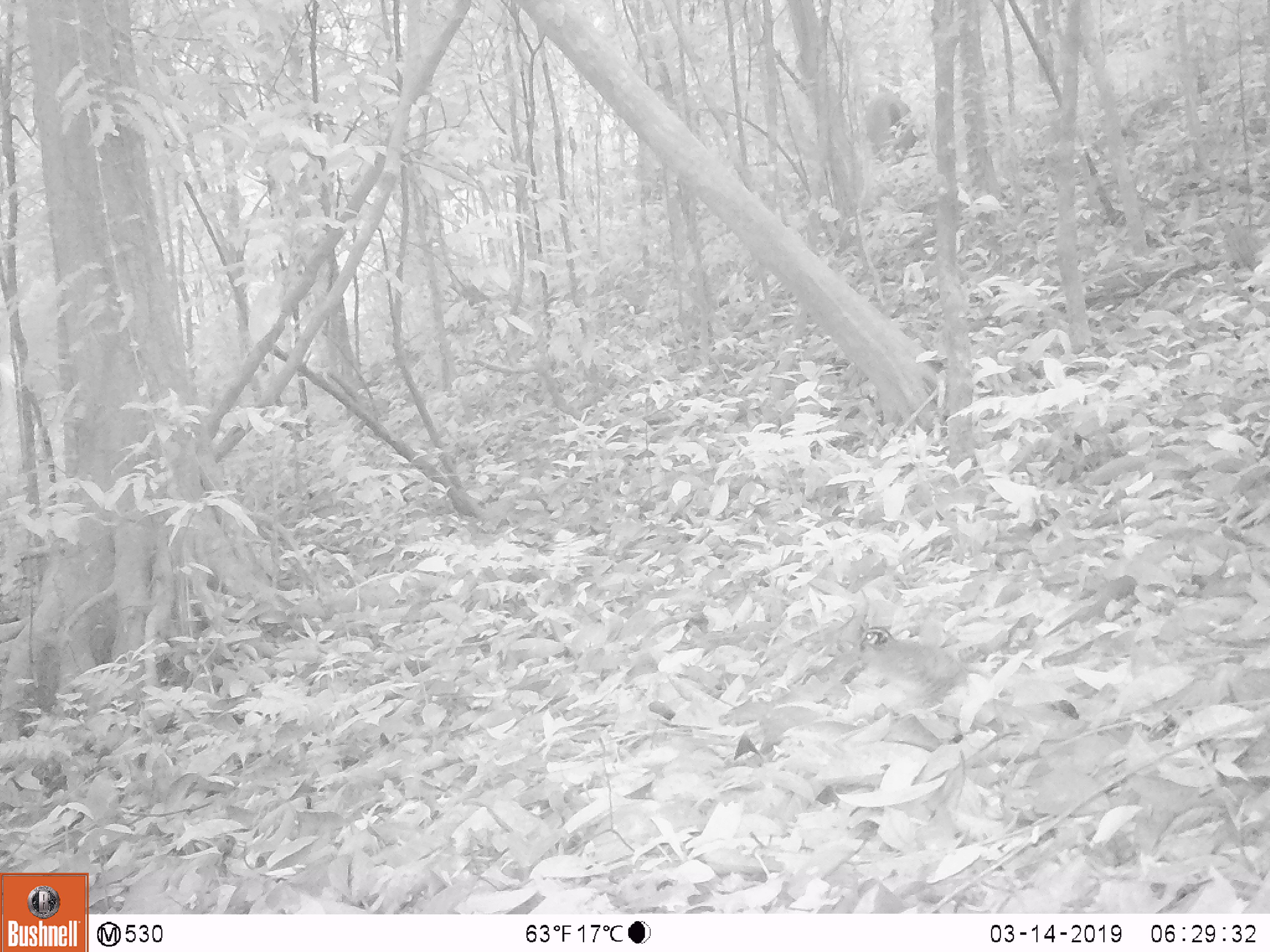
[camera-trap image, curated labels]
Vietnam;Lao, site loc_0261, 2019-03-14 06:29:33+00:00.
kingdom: Animalia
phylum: Chordata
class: Aves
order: Galliformes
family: Phasianidae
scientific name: Phasianidae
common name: partridge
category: unidentified partridge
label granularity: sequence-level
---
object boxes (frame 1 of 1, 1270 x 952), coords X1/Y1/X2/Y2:
unidentified partridge: 857/627/988/714